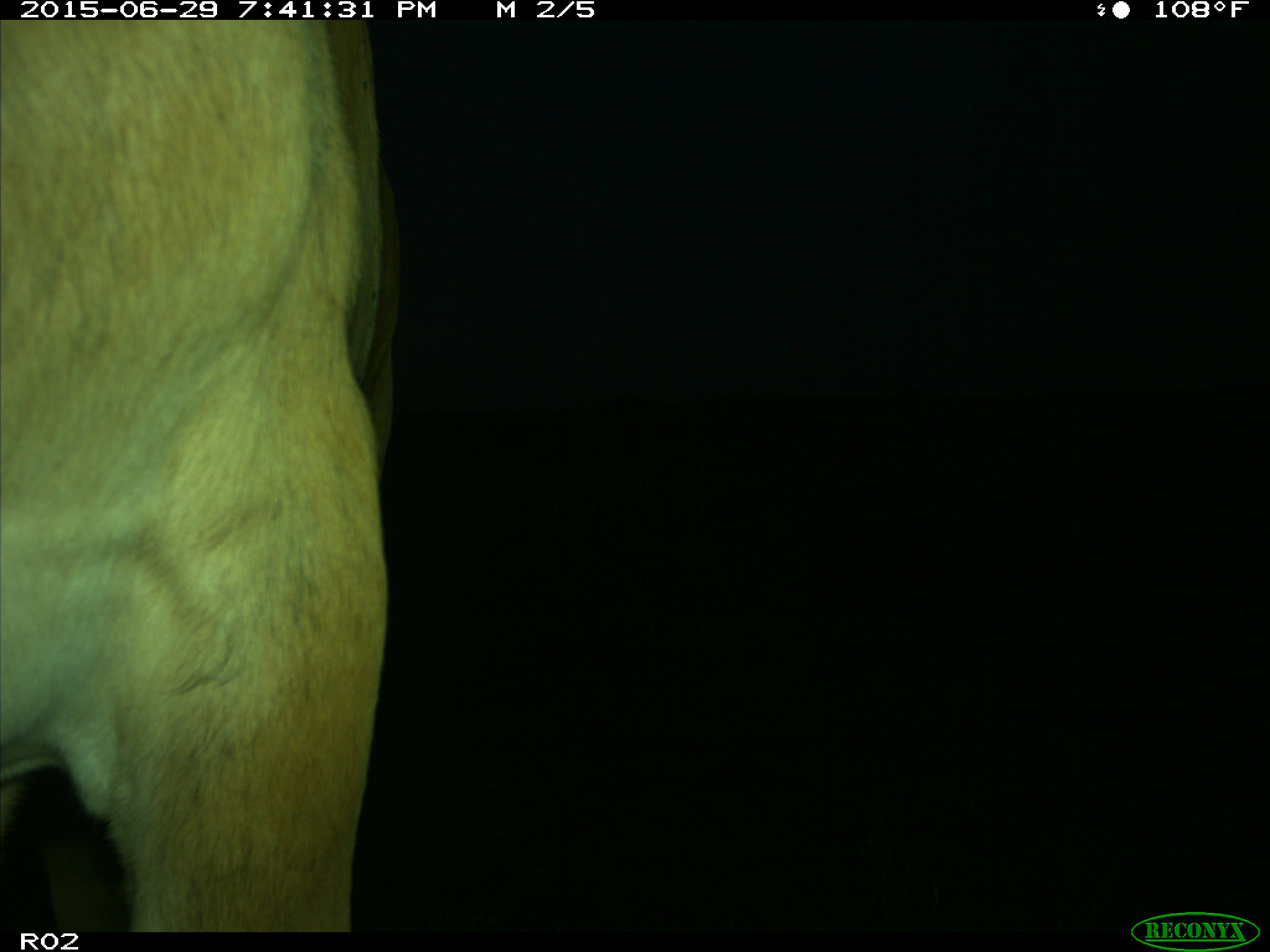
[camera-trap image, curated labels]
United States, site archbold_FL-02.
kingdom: Animalia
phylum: Chordata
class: Mammalia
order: Artiodactyla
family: Bovidae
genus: Bos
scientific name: Bos taurus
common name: domestic cow